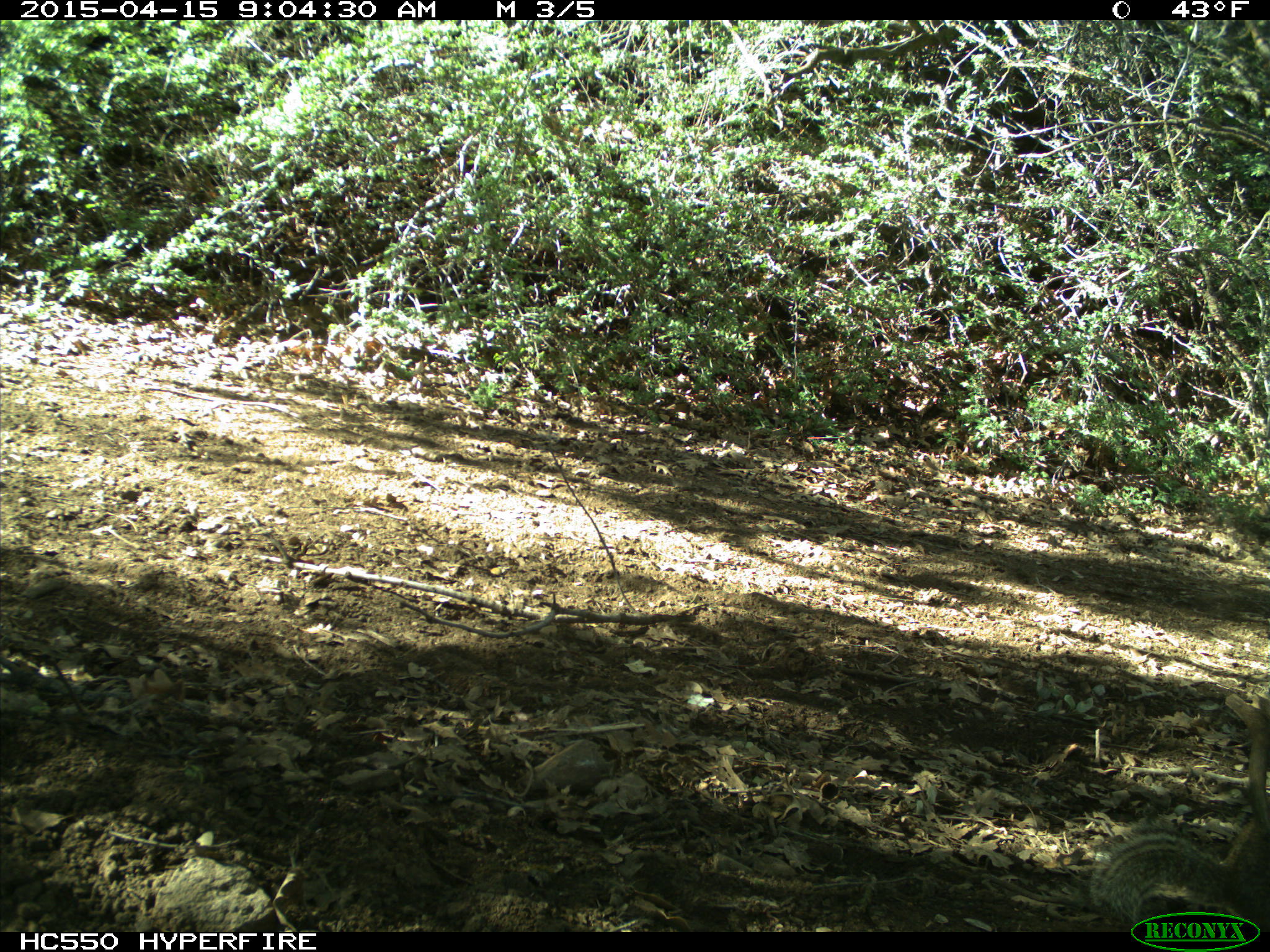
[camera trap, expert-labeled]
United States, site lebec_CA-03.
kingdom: Animalia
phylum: Chordata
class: Mammalia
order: Rodentia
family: Sciuridae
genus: Otospermophilus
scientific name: Otospermophilus beecheyi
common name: california ground squirrel